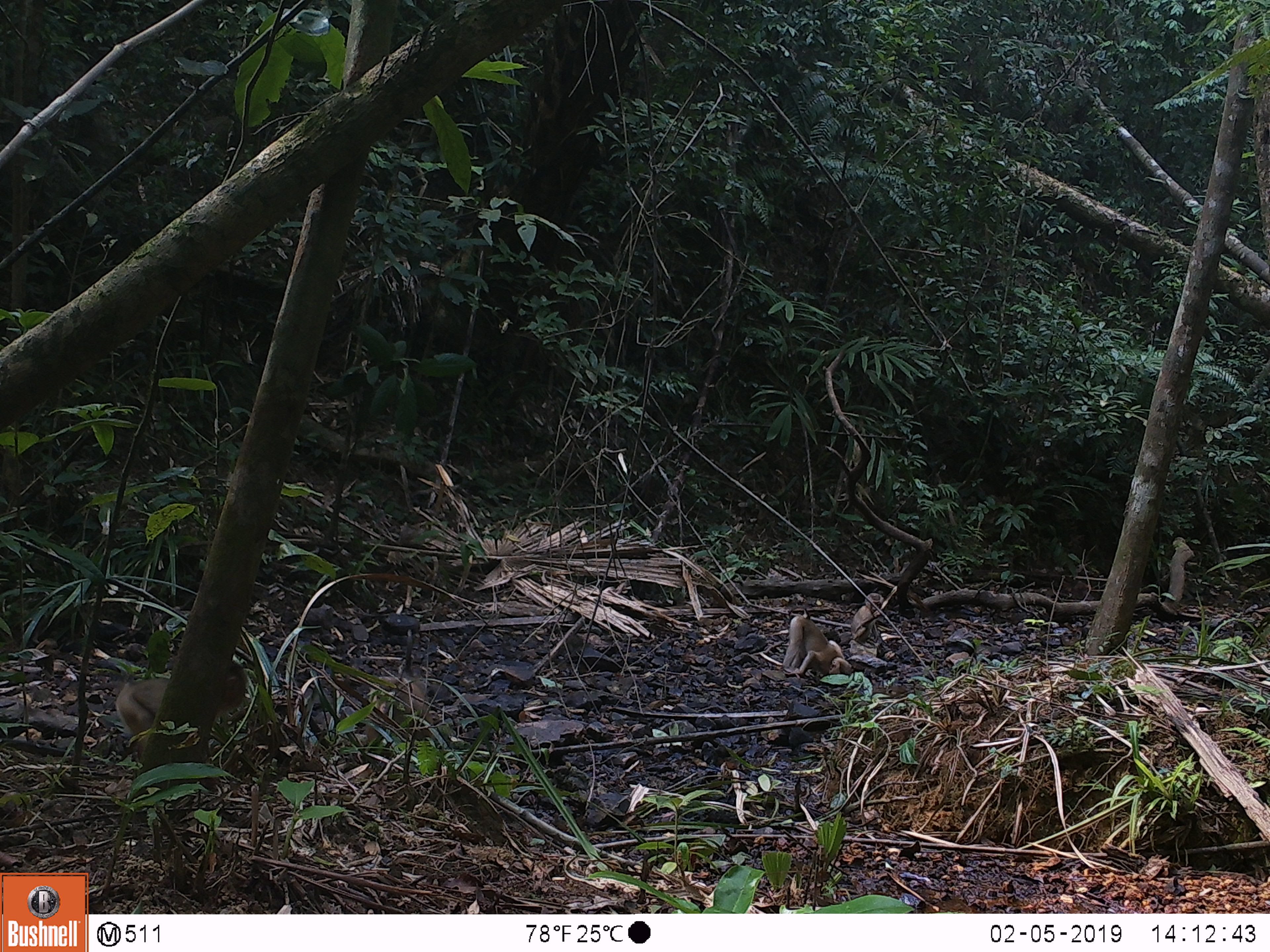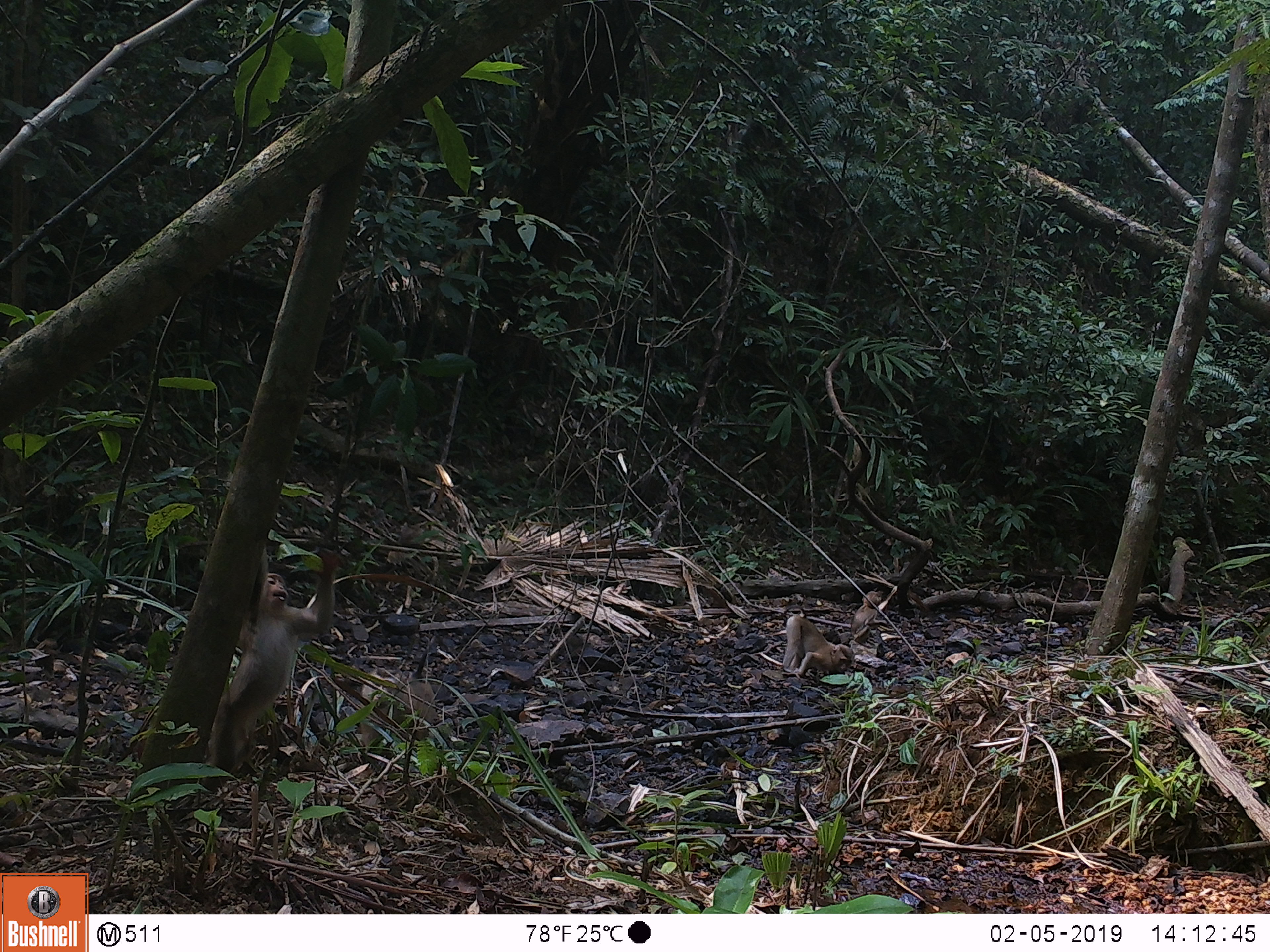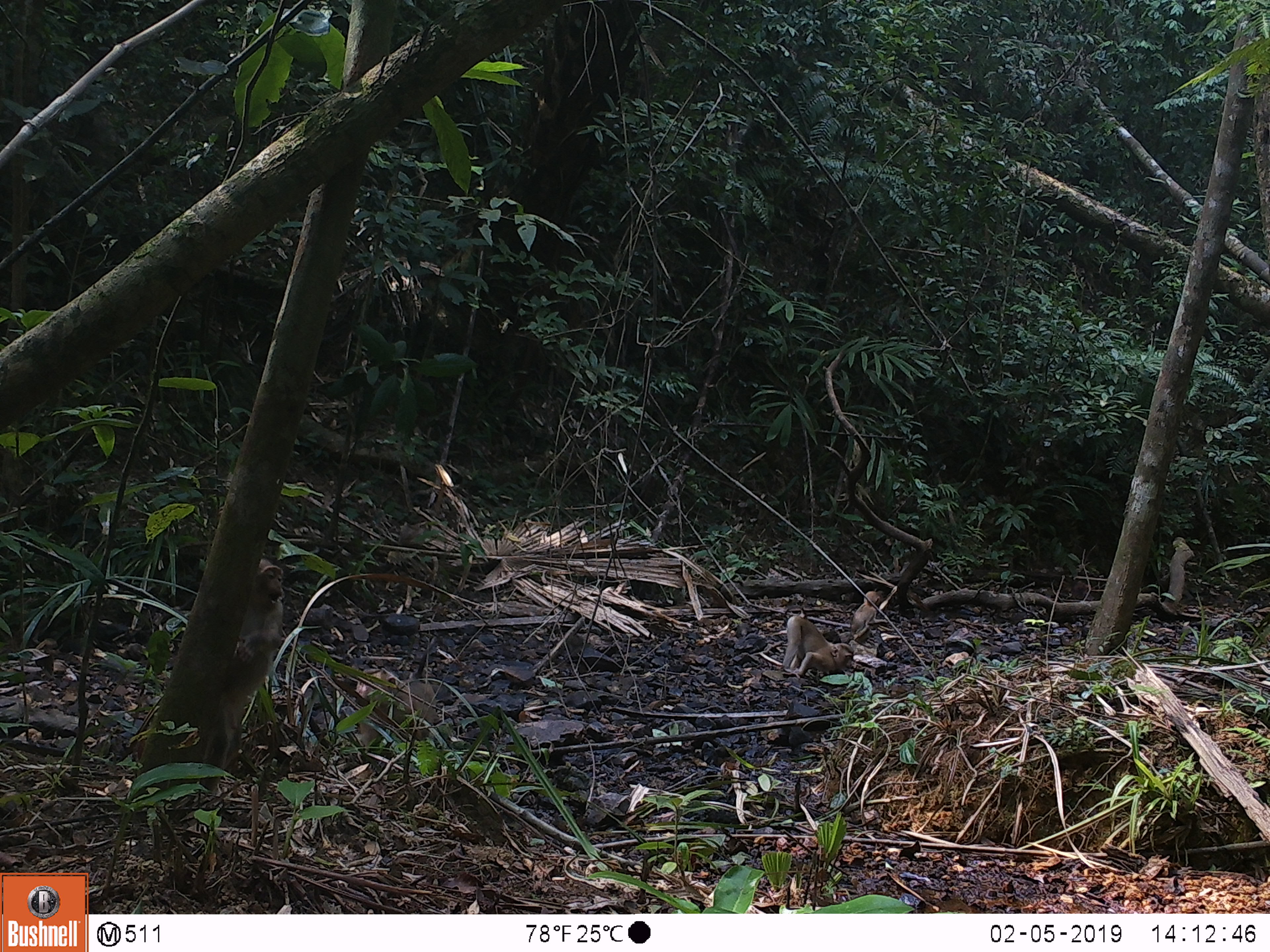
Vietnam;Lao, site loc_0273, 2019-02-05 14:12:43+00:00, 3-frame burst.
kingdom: Animalia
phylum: Chordata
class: Mammalia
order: Primates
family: Cercopithecidae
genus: Macaca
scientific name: Macaca nemestrina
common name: pig-tailed macaque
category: pig tailed macaque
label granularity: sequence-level